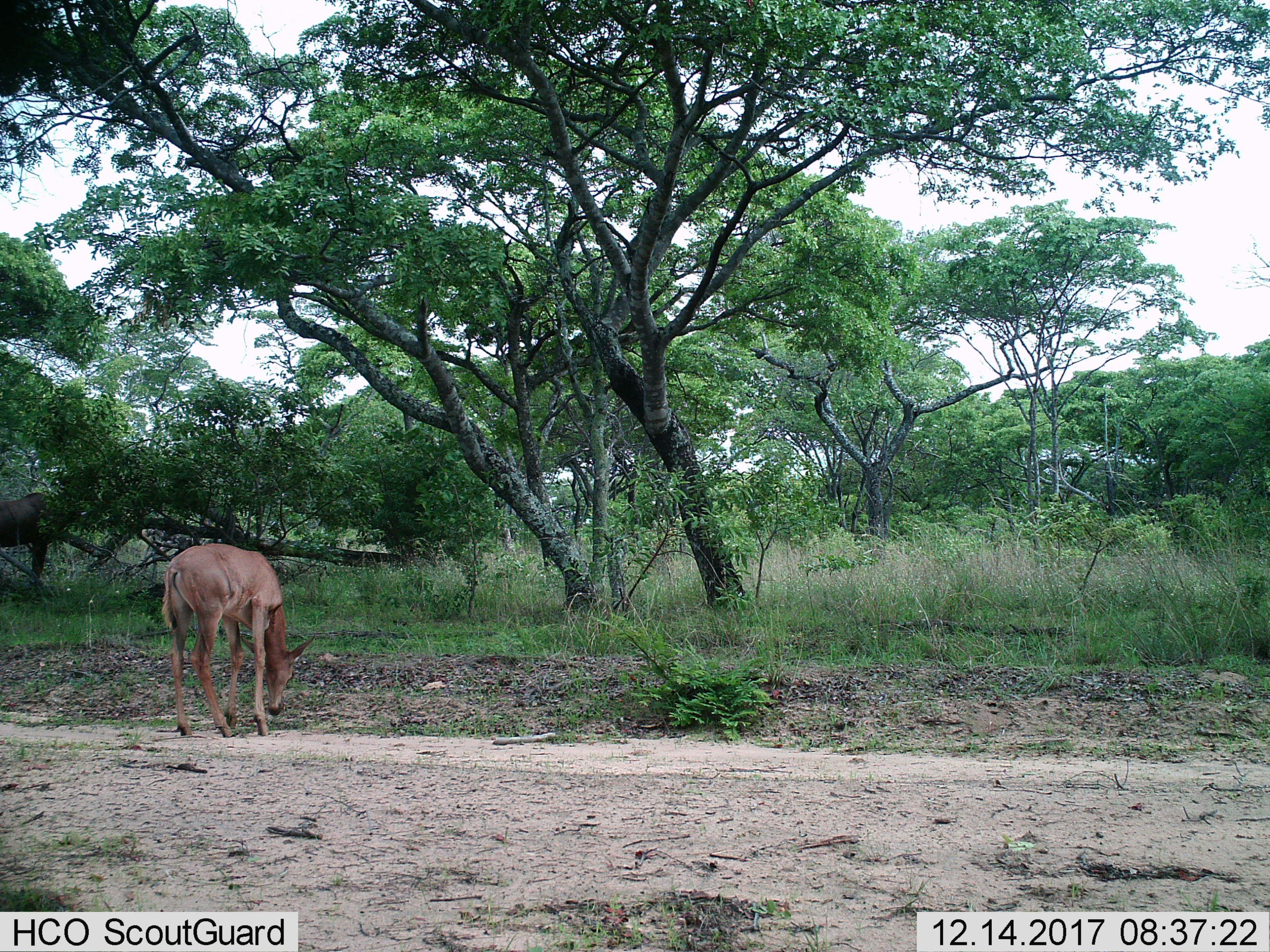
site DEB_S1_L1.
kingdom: Animalia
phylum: Chordata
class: Mammalia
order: Artiodactyla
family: Bovidae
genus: Aepyceros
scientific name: Aepyceros melampus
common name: impala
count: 1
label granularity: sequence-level